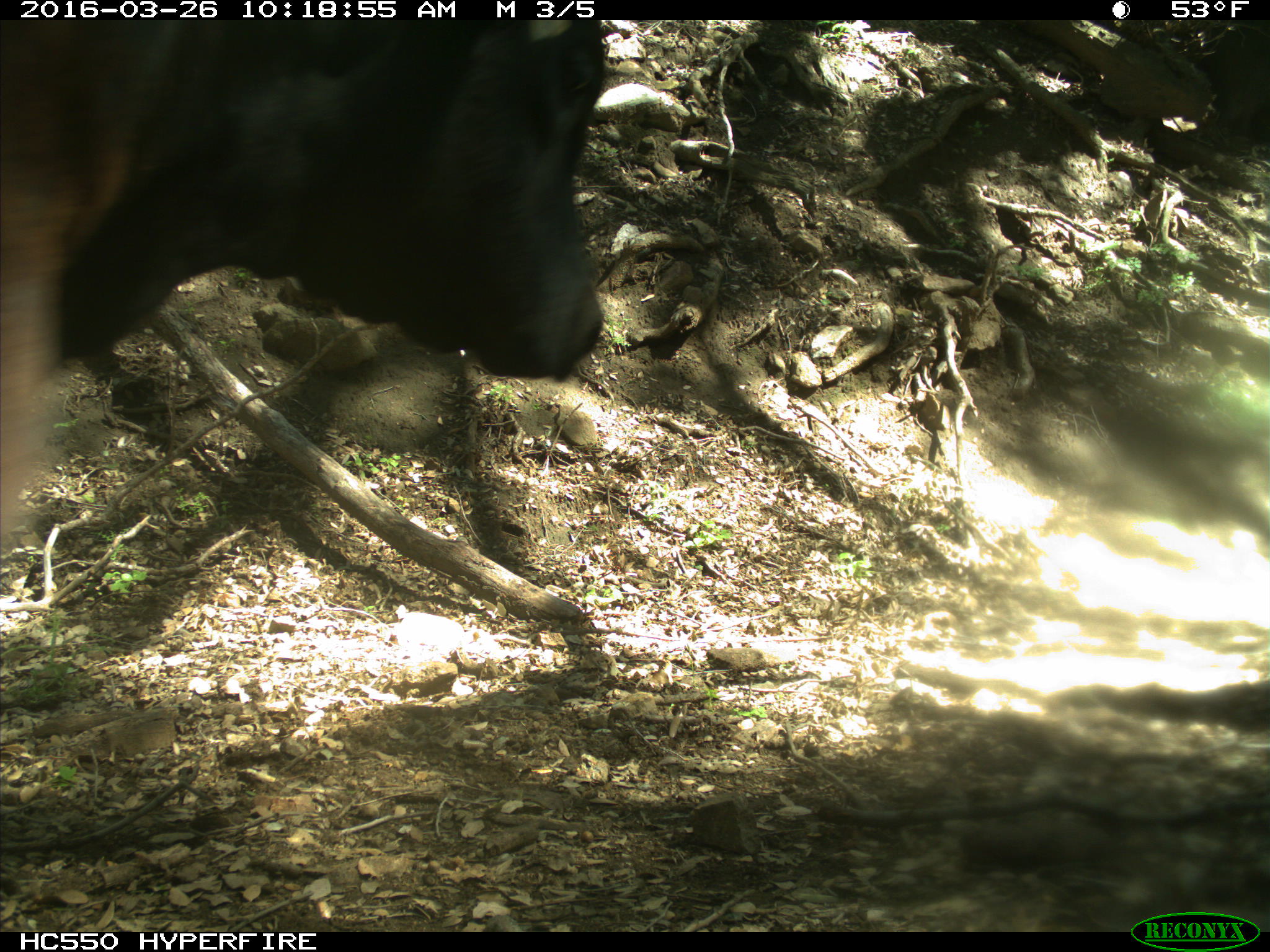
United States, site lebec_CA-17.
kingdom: Animalia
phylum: Chordata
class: Mammalia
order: Artiodactyla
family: Bovidae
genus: Bos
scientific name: Bos taurus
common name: domestic cow